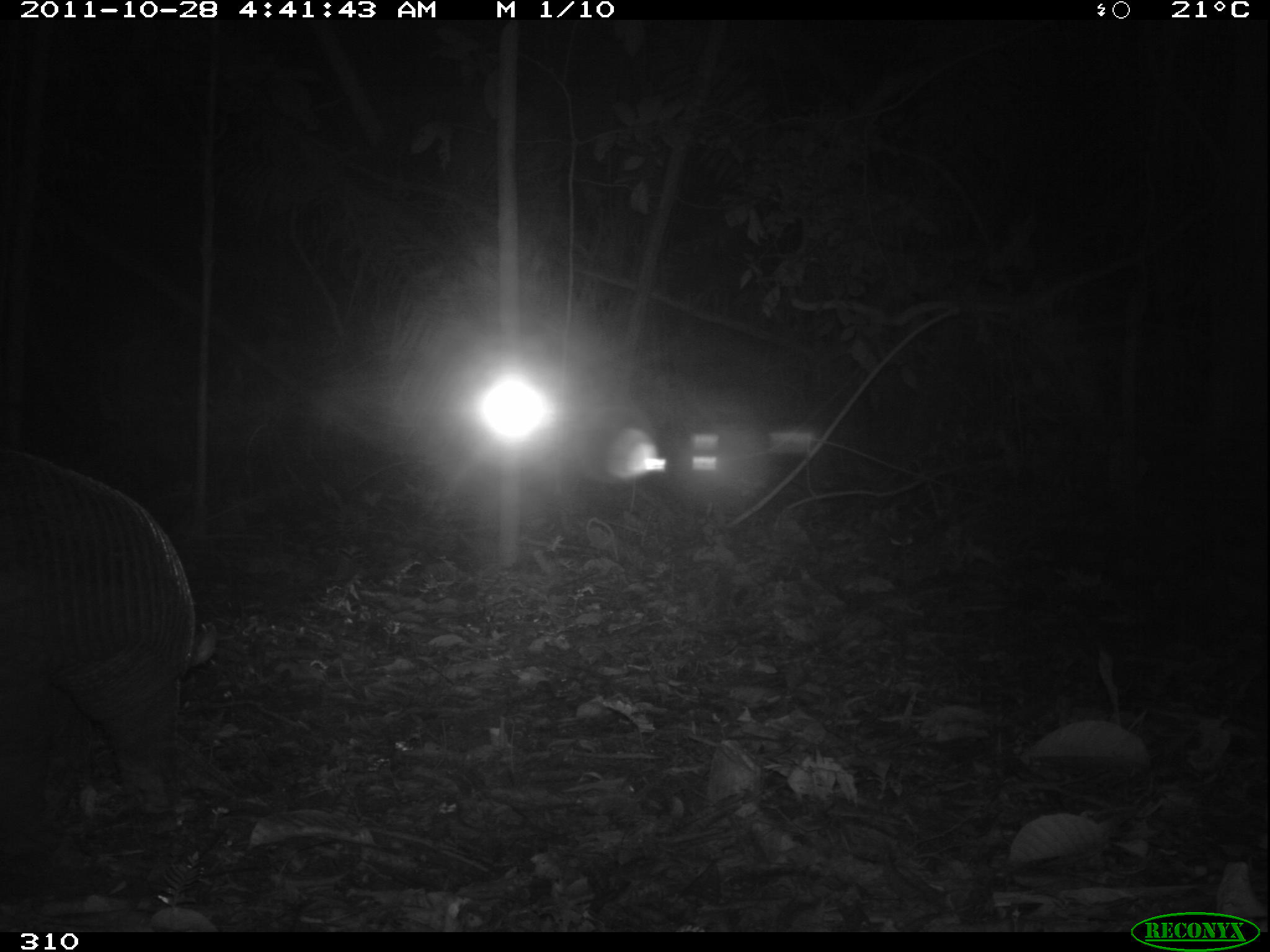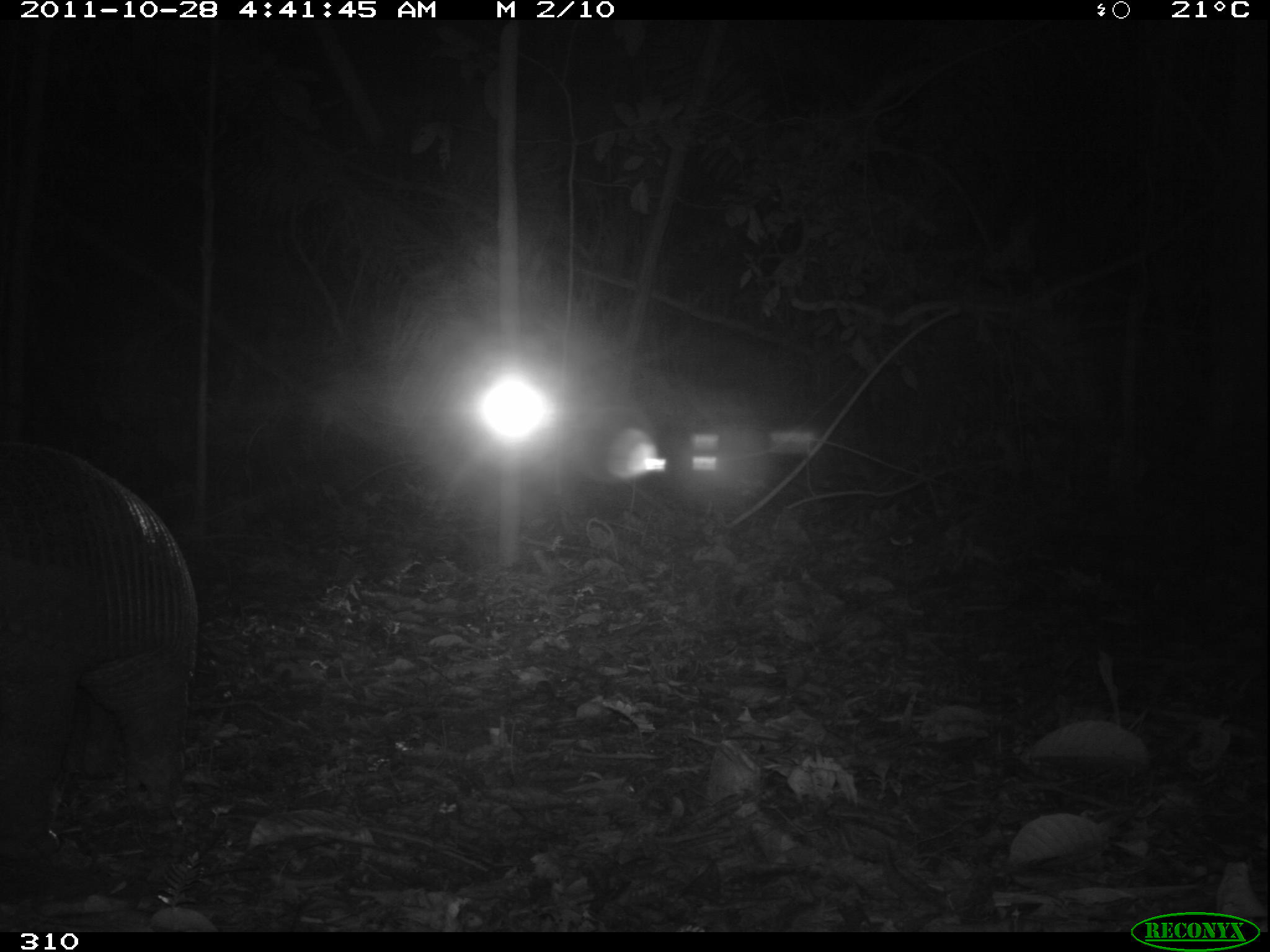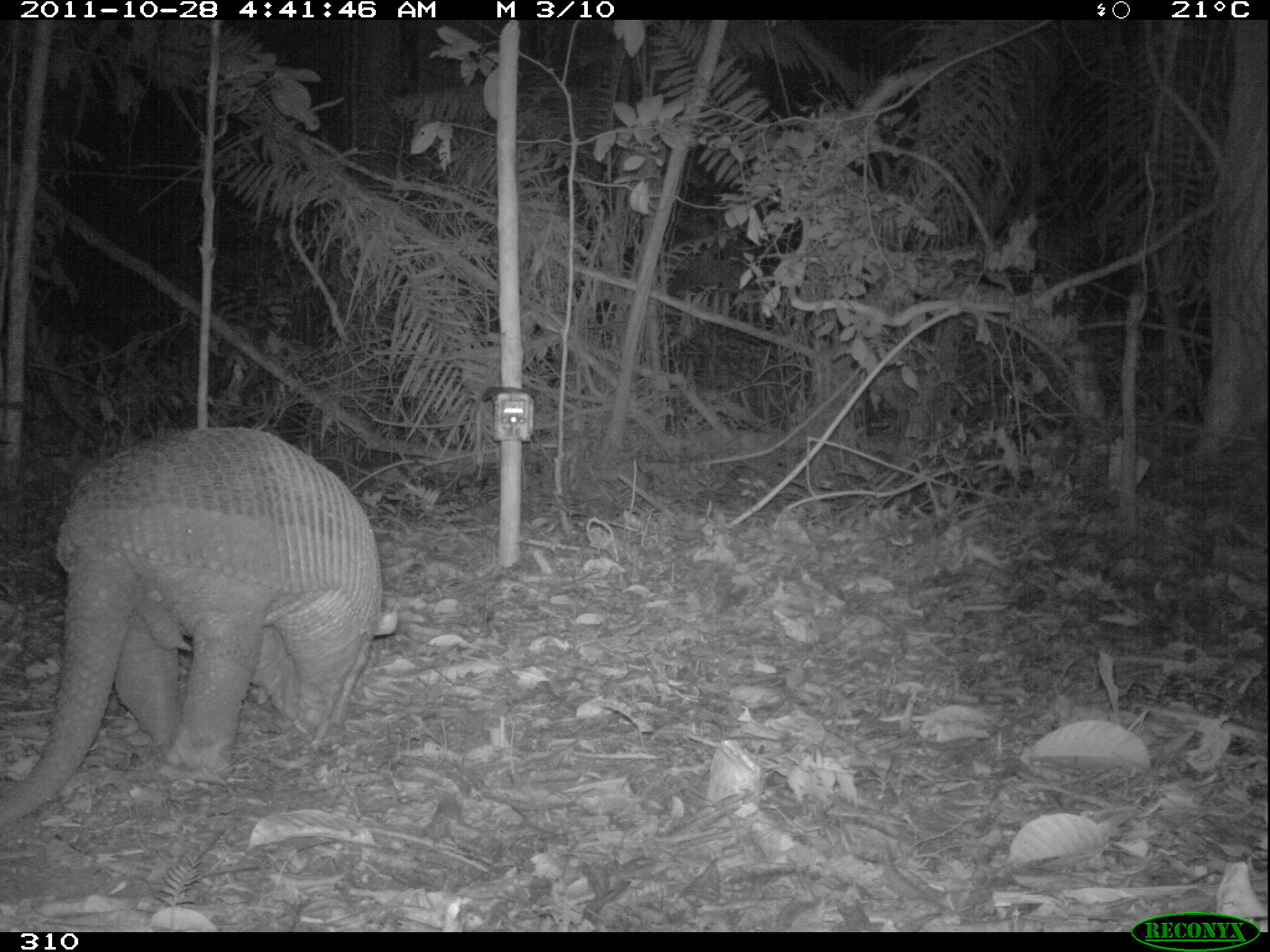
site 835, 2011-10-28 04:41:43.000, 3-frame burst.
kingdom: Animalia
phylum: Chordata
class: Mammalia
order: Cingulata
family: Chlamyphoridae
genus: Priodontes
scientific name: Priodontes maximus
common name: giant armadillo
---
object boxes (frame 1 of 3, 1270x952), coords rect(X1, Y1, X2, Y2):
priodontes maximus: rect(0, 446, 216, 839)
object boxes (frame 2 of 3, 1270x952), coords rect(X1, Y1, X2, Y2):
priodontes maximus: rect(0, 440, 200, 865)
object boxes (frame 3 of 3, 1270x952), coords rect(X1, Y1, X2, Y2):
priodontes maximus: rect(0, 425, 398, 822)